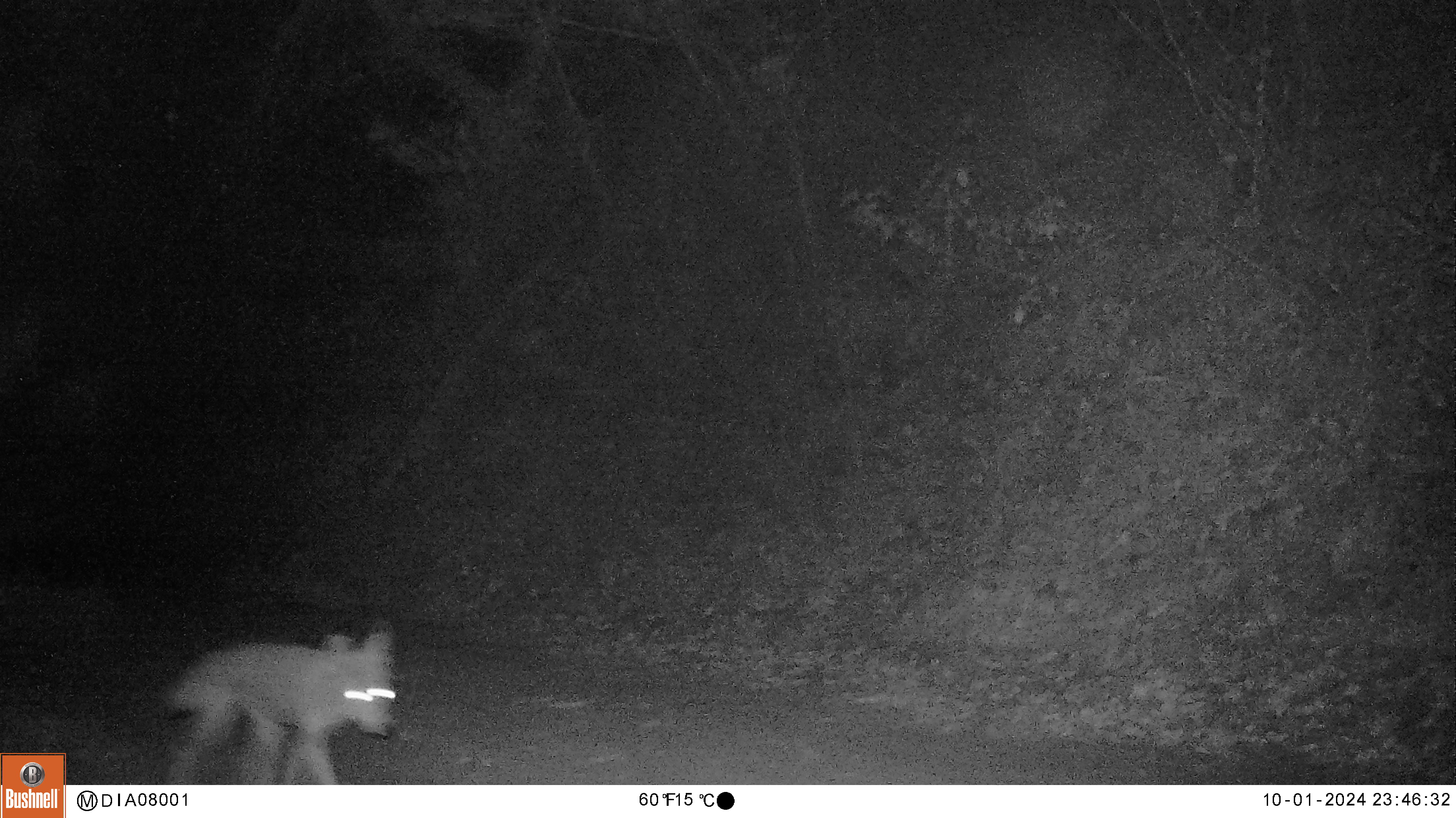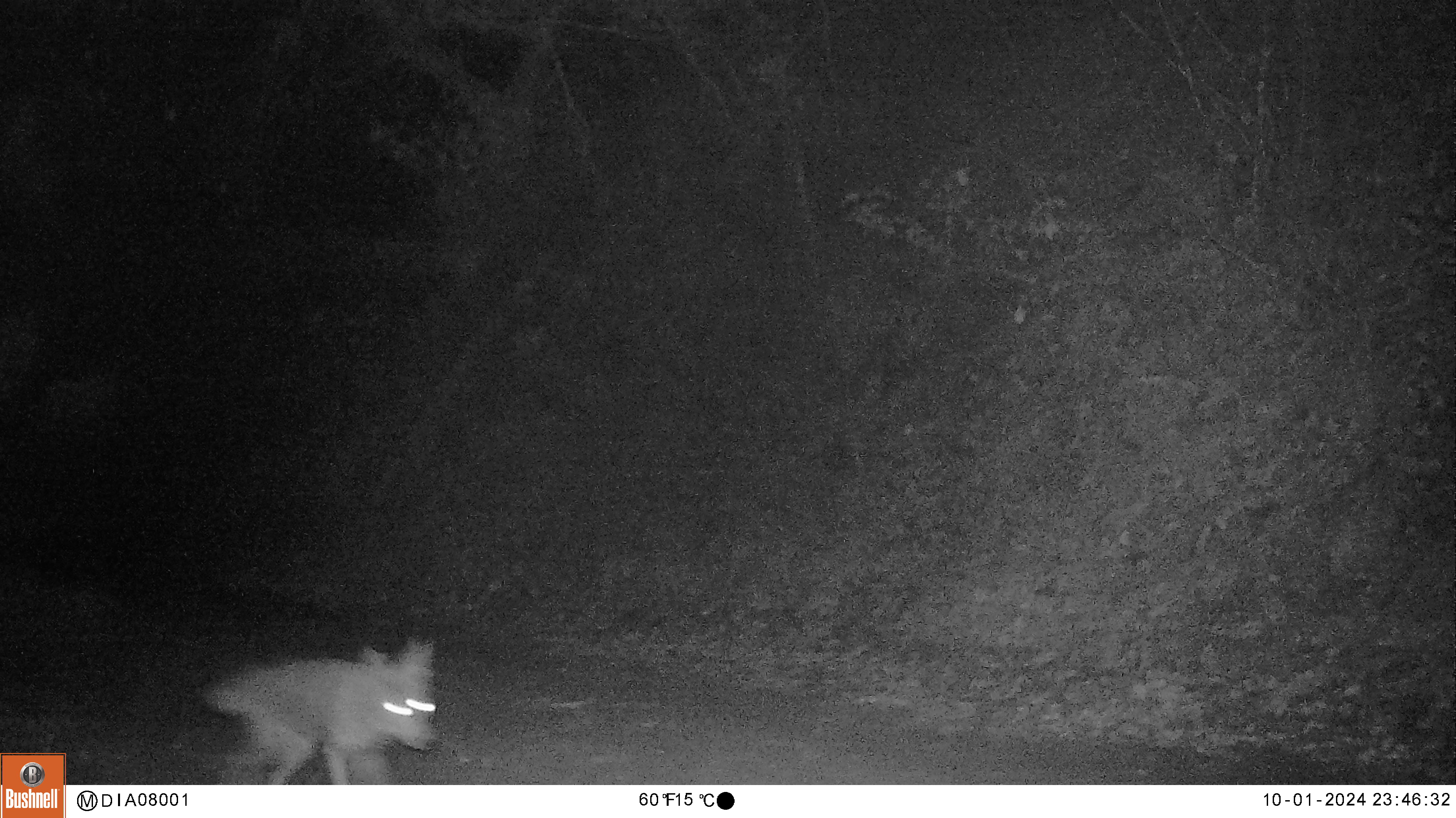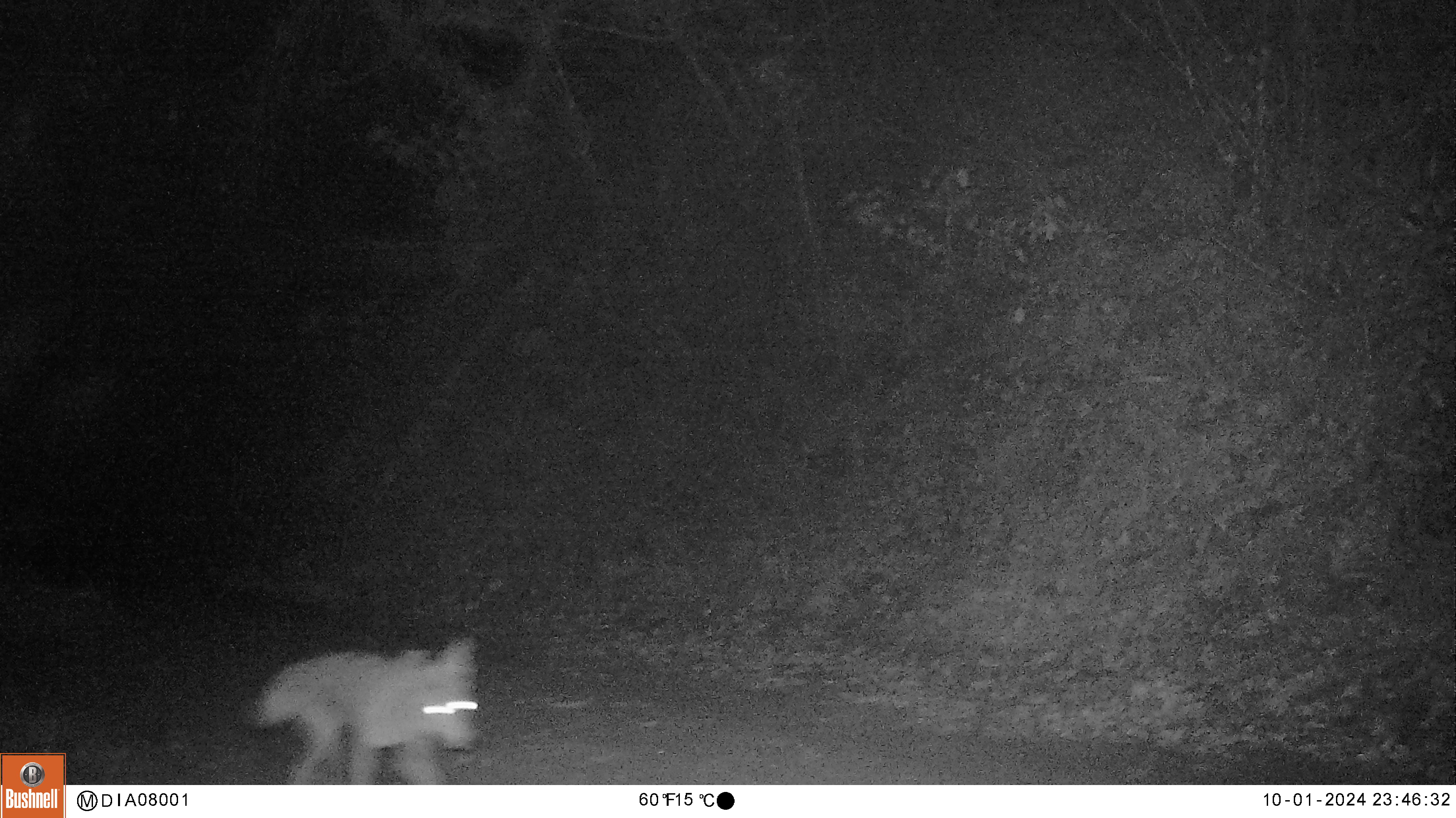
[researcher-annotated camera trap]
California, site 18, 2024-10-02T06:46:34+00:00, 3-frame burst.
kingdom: Animalia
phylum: Chordata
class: Mammalia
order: Carnivora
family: Canidae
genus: Canis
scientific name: Canis latrans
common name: coyote